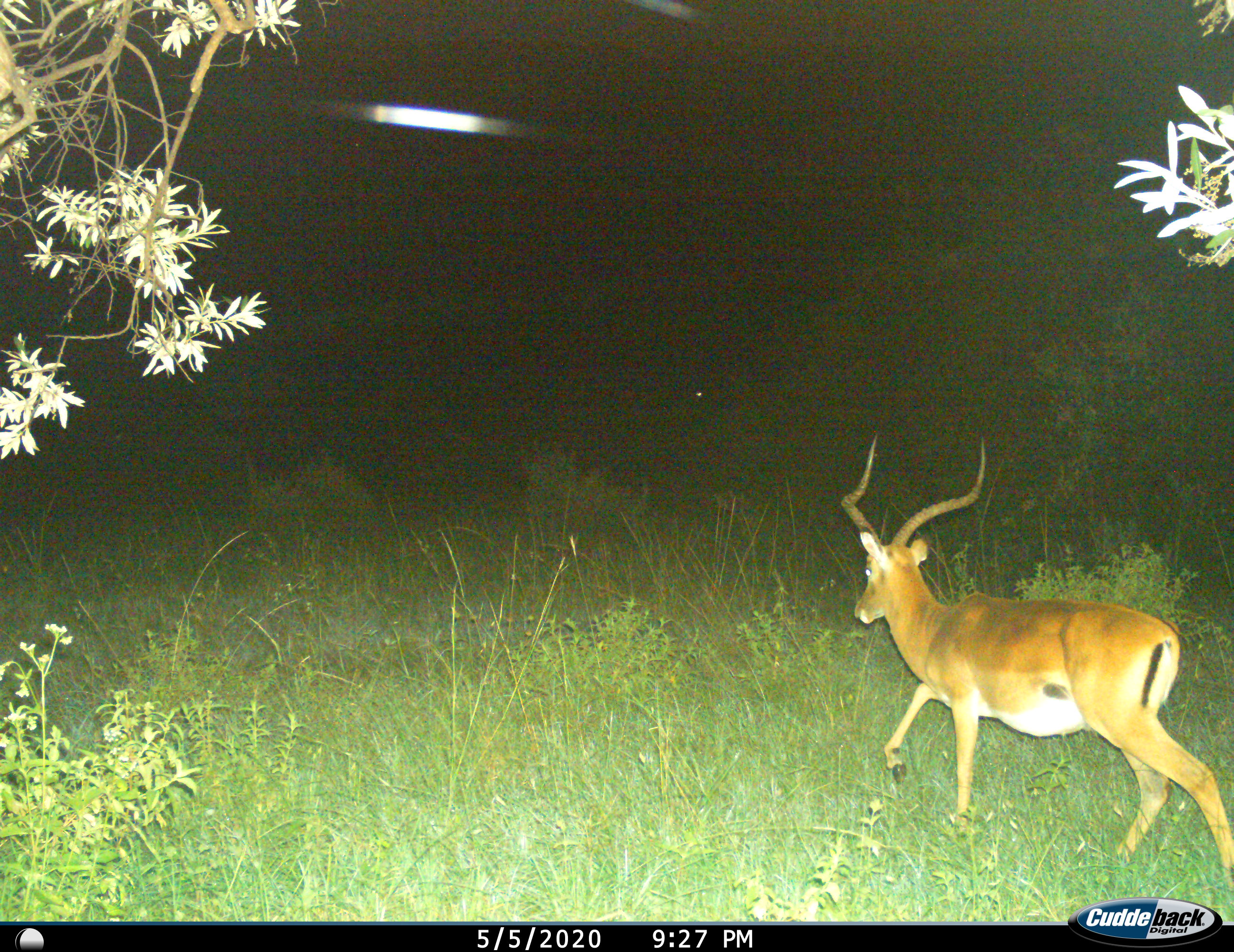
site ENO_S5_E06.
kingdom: Animalia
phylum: Chordata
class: Mammalia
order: Artiodactyla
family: Bovidae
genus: Aepyceros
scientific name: Aepyceros melampus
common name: impala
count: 1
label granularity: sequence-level